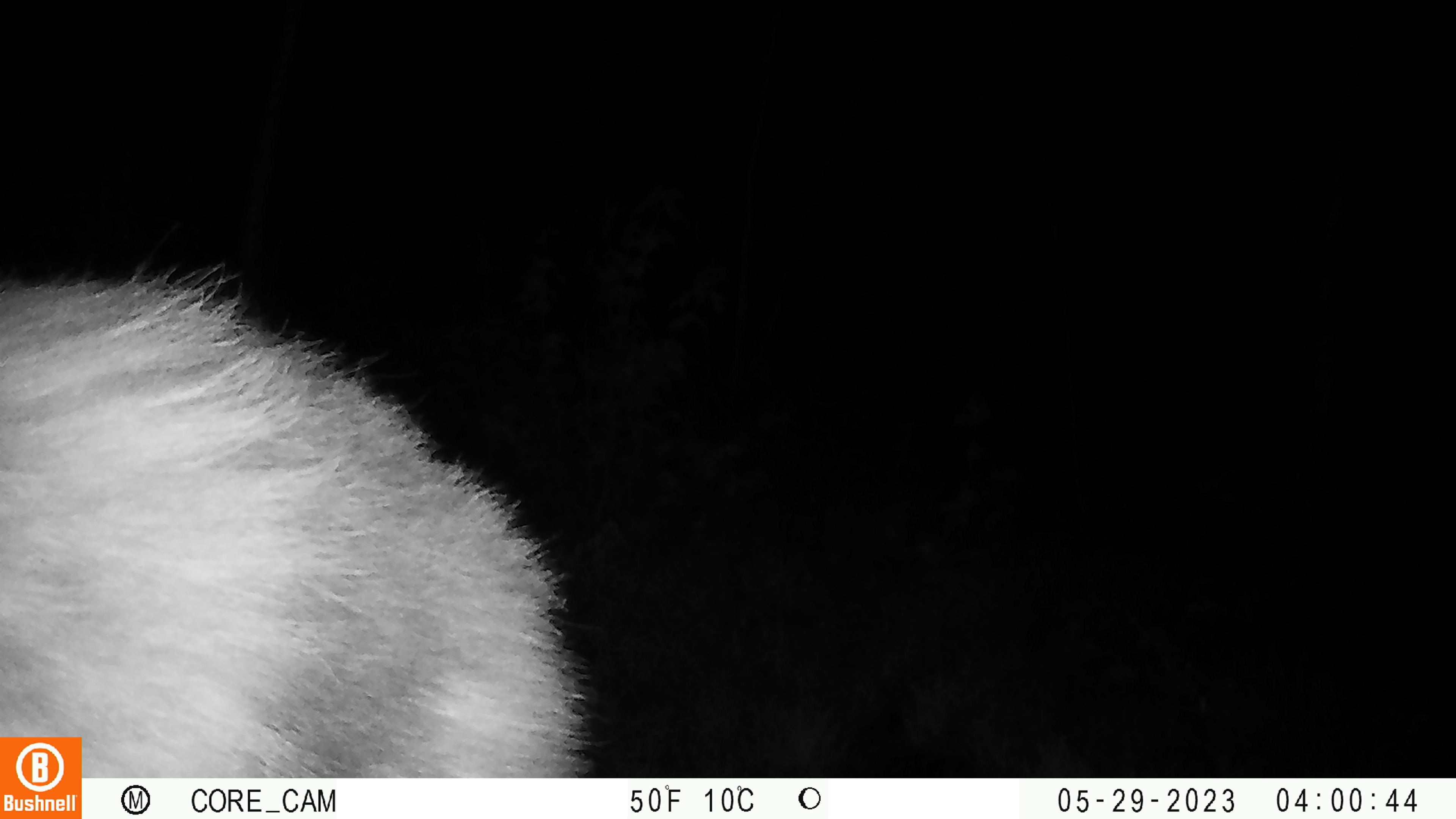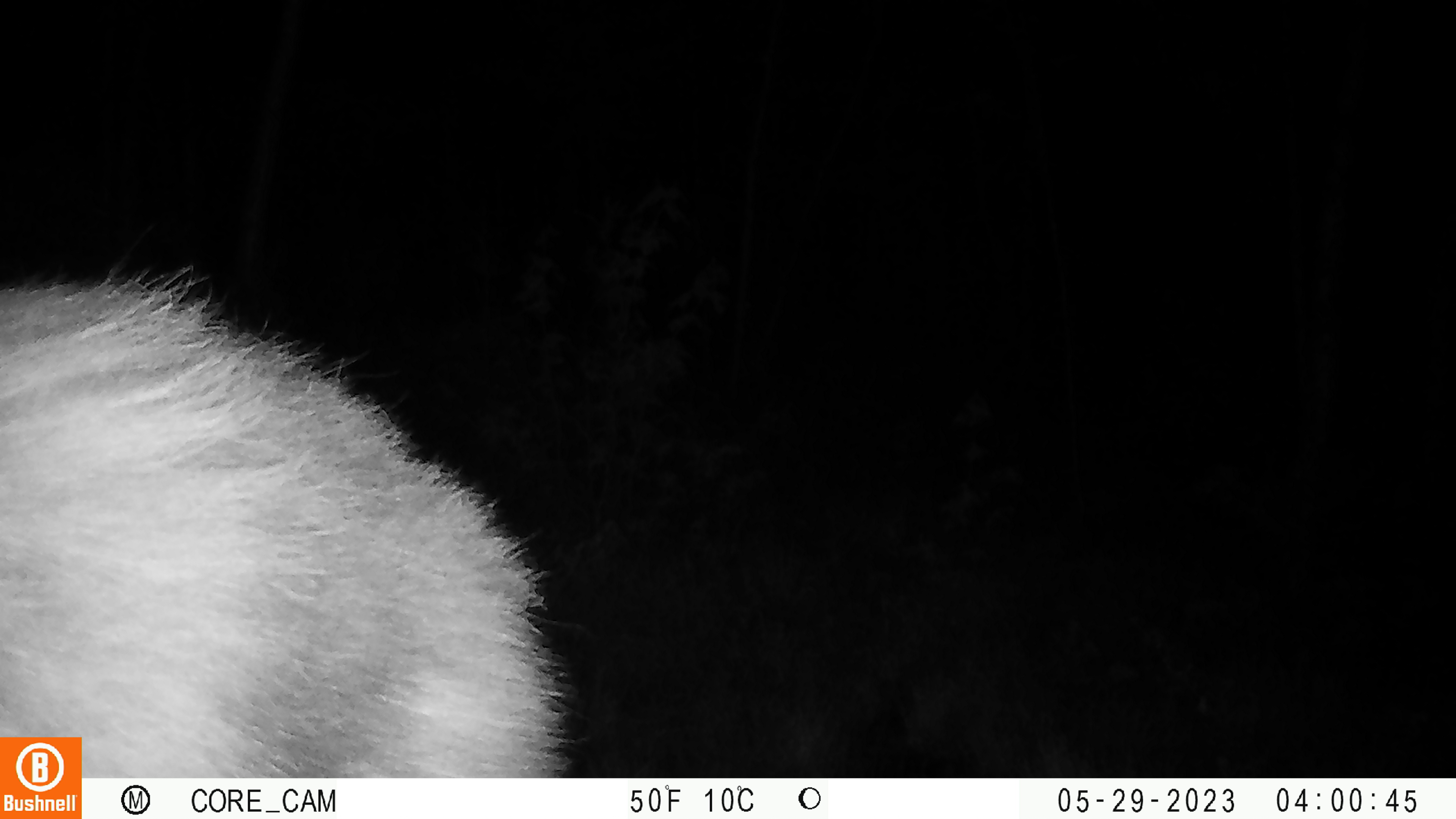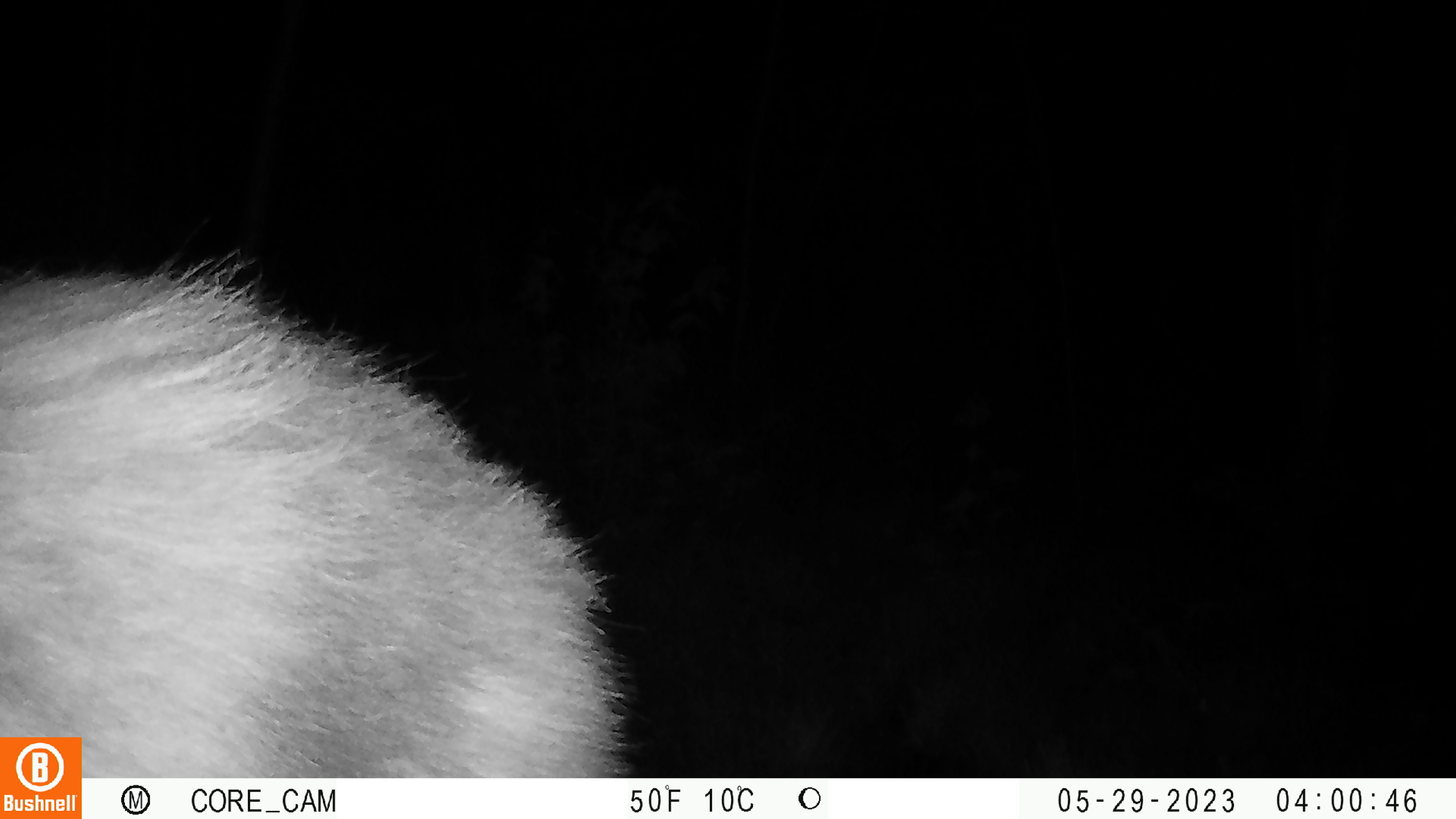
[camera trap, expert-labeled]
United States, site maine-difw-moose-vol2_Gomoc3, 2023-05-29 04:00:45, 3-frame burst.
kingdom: Animalia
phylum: Chordata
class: Mammalia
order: Artiodactyla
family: Cervidae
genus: Alces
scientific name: Alces alces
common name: moose